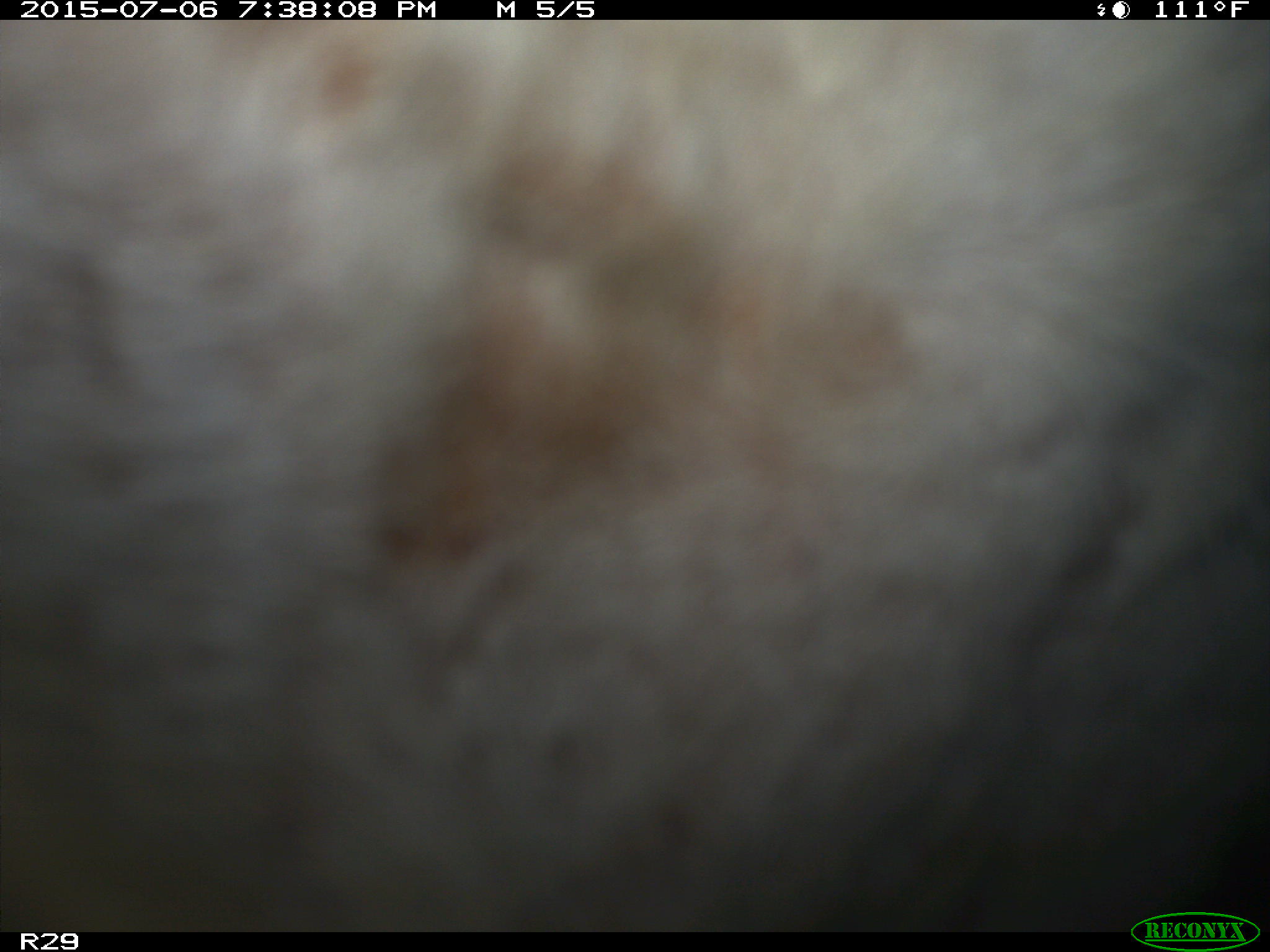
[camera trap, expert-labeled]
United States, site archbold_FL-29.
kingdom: Animalia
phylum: Chordata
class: Mammalia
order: Artiodactyla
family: Bovidae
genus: Bos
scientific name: Bos taurus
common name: domestic cow